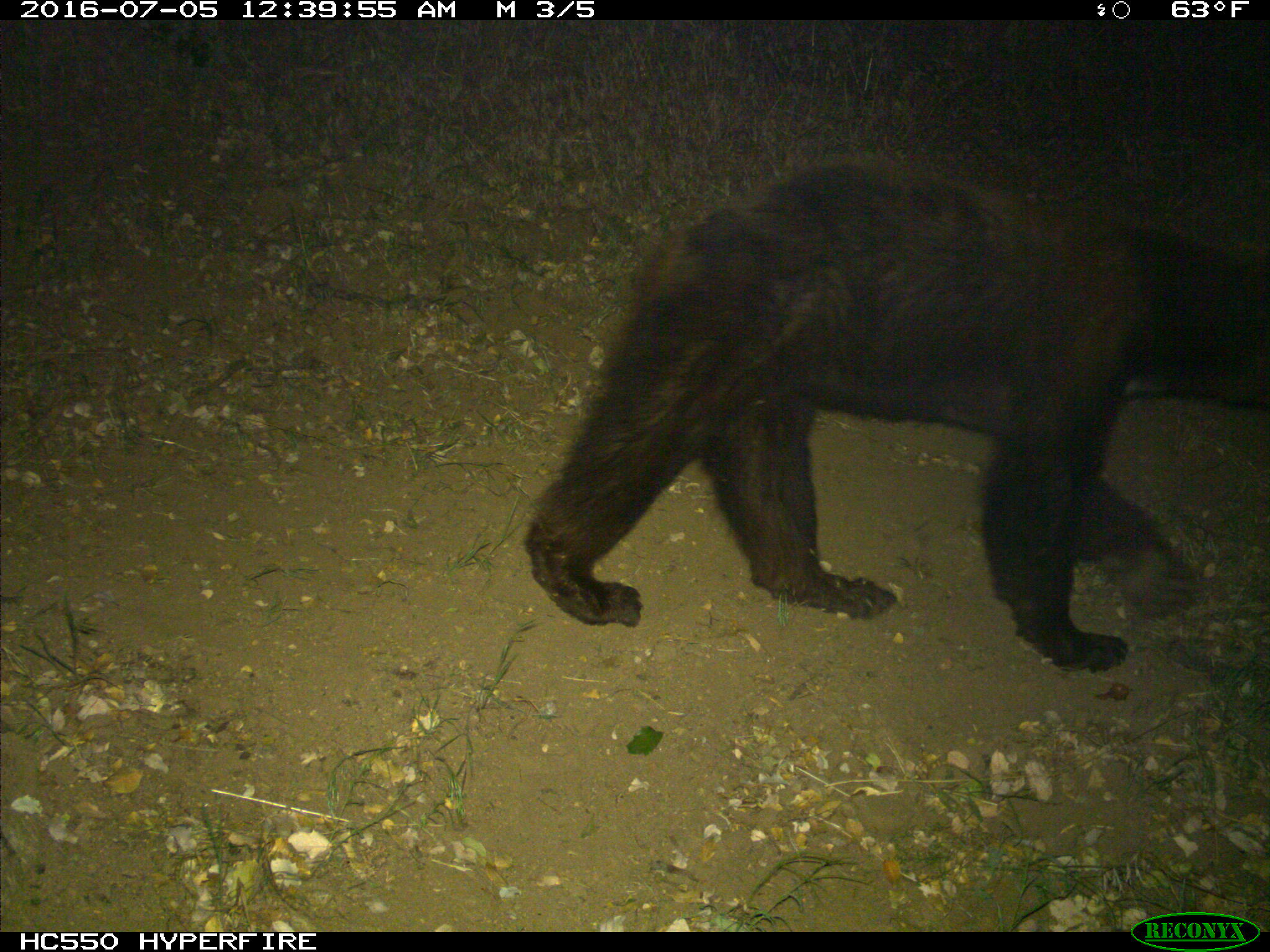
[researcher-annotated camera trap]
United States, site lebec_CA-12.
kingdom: Animalia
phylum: Chordata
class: Mammalia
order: Carnivora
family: Ursidae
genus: Ursus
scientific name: Ursus americanus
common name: american black bear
Ursus americanus (american black bear).